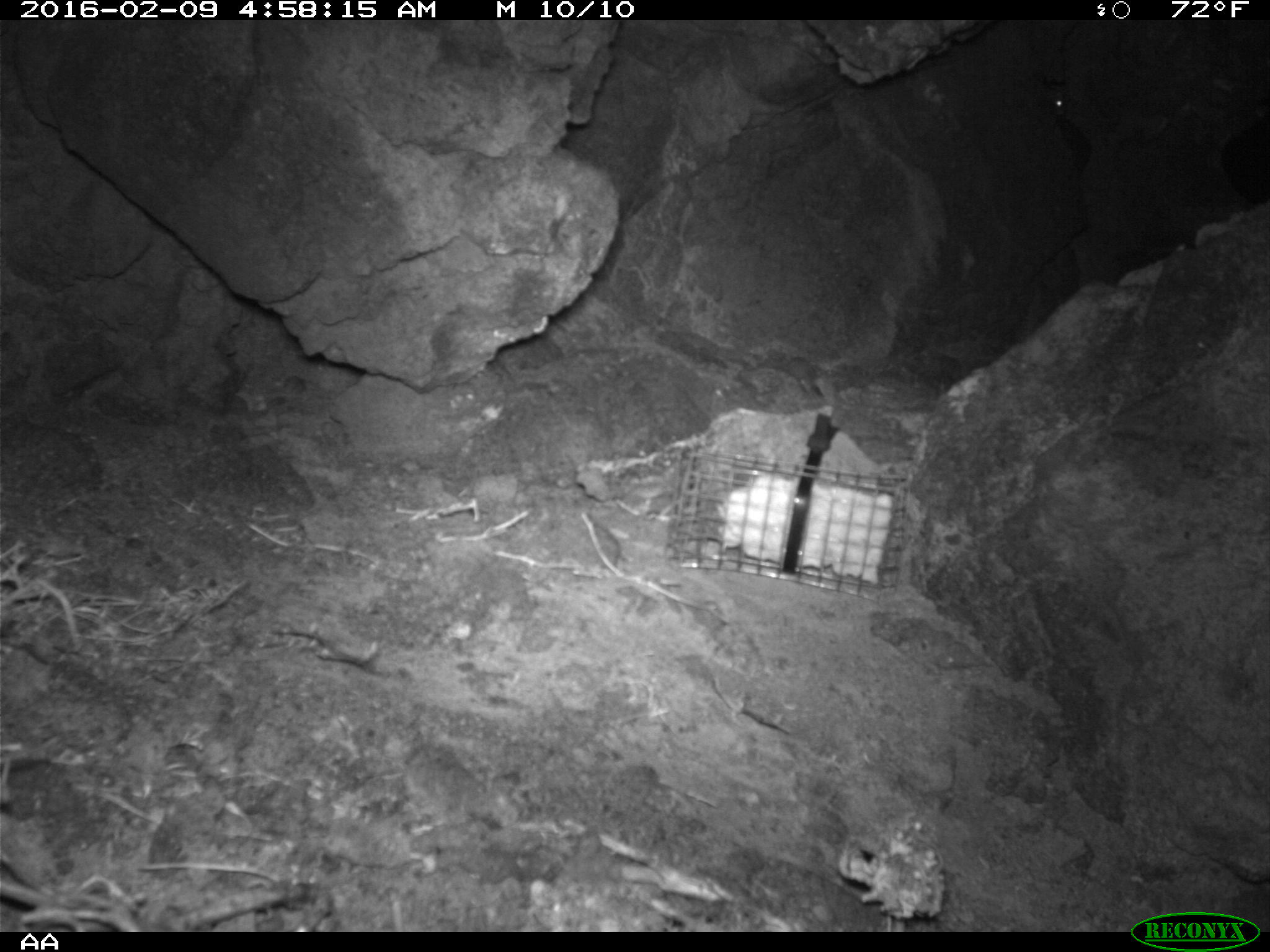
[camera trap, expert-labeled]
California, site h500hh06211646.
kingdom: Animalia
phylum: Chordata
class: Mammalia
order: Rodentia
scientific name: Rodentia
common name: rodent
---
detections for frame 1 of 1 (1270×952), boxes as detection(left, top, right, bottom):
rodent: detection(1037, 79, 1072, 118)